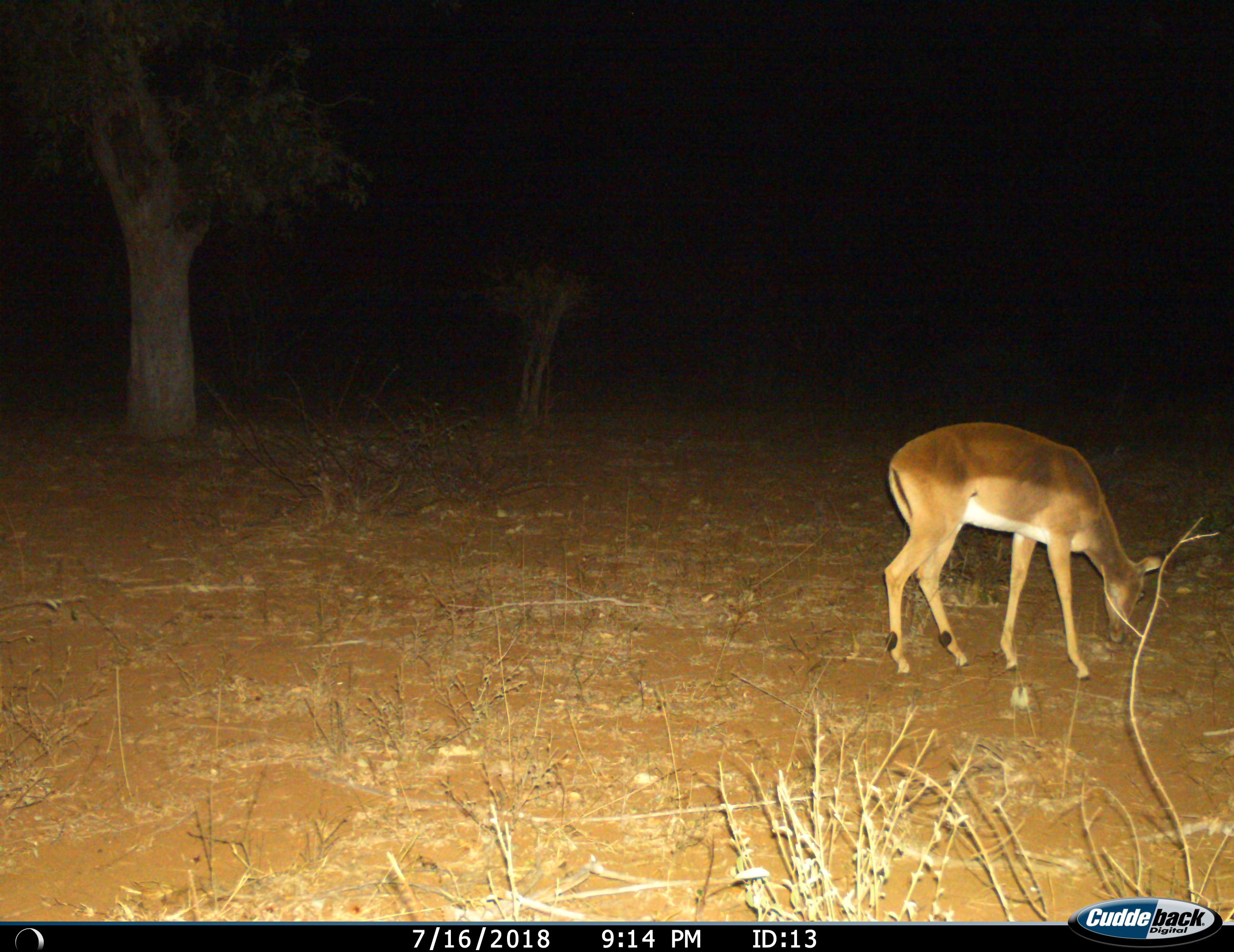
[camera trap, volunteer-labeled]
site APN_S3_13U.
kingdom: Animalia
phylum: Chordata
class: Mammalia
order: Artiodactyla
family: Bovidae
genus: Aepyceros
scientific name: Aepyceros melampus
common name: impala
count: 1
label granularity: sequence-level